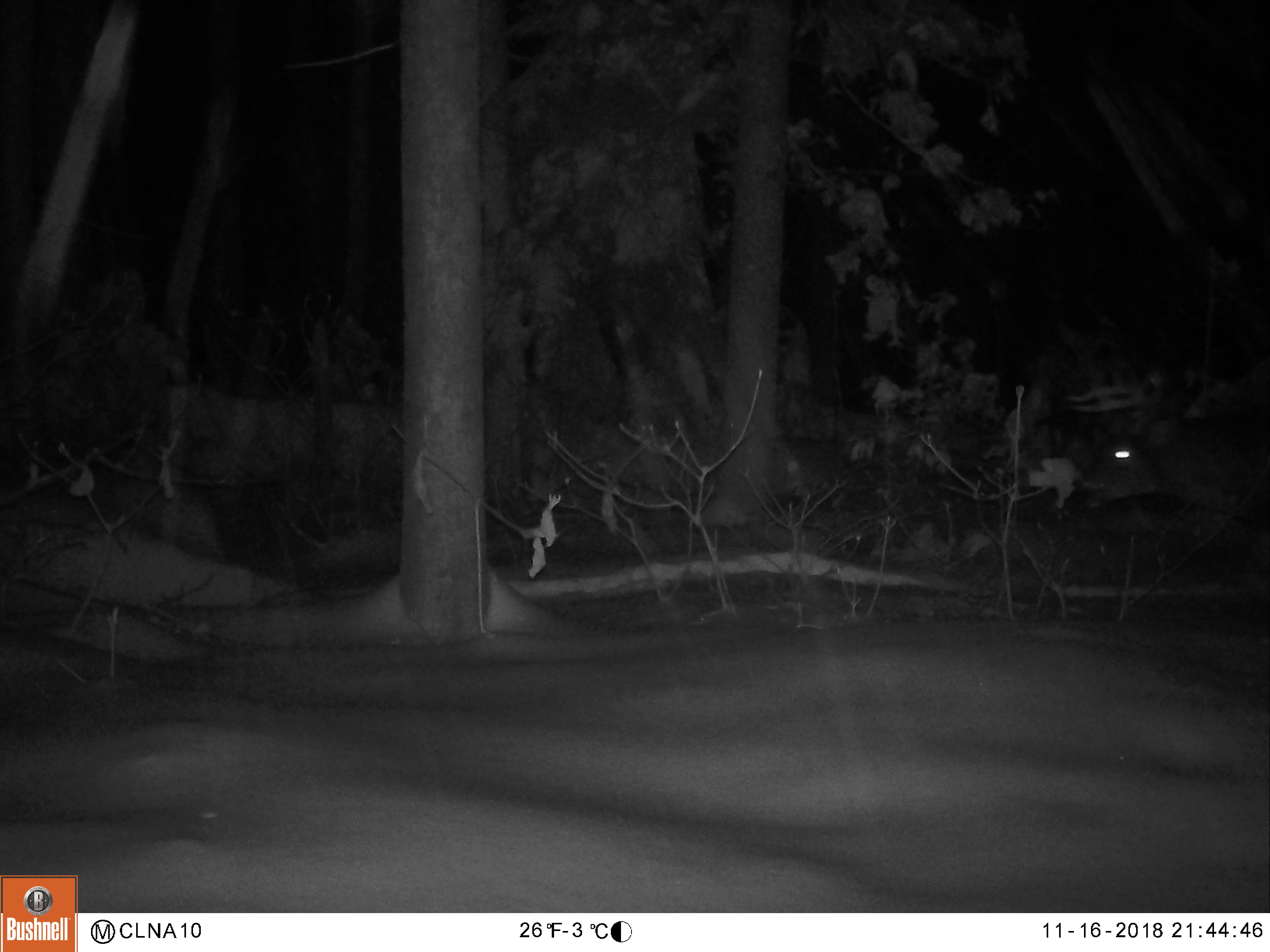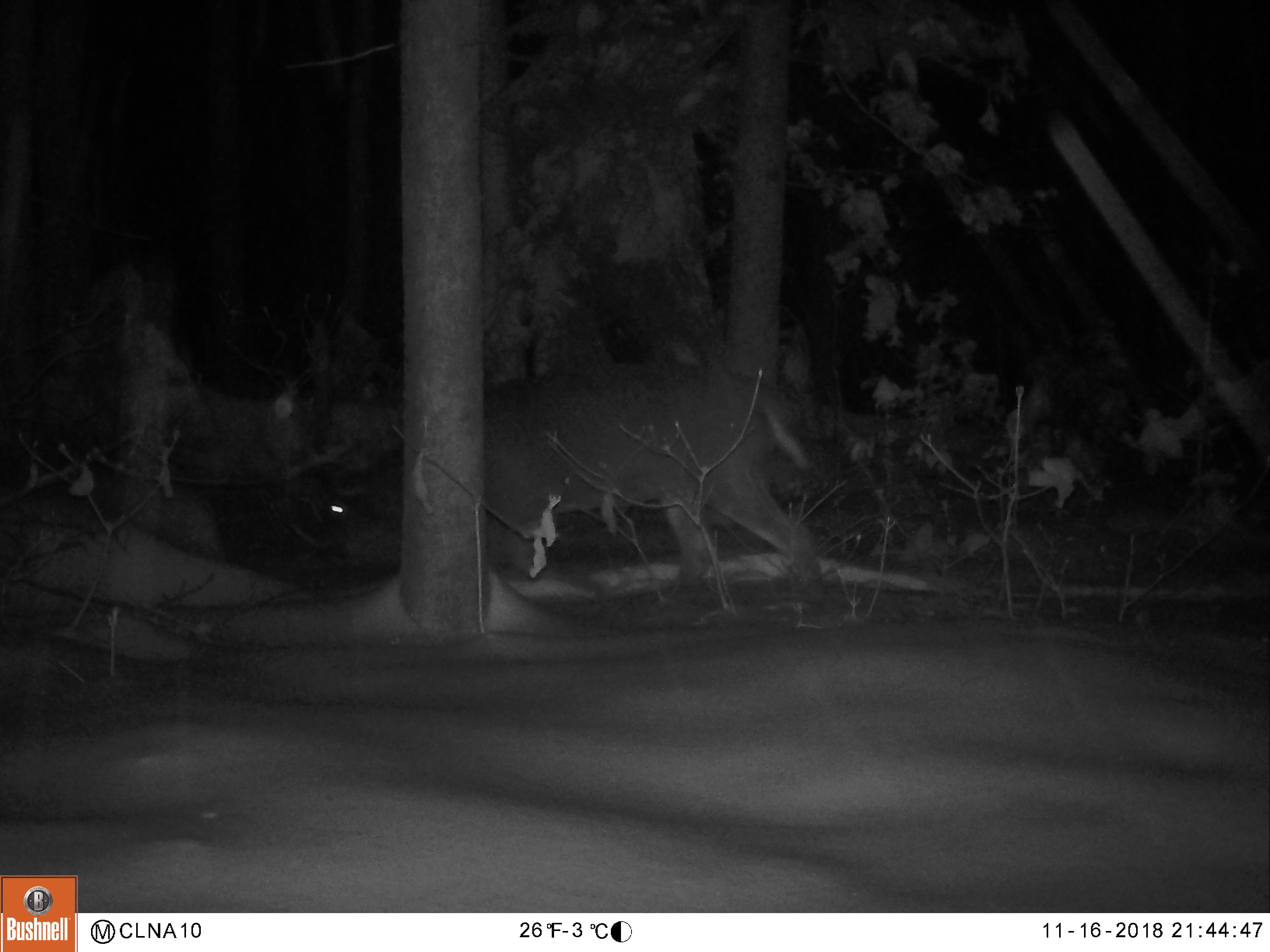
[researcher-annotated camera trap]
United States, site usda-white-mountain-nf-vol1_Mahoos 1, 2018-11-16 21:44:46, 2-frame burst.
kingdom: Animalia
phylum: Chordata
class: Mammalia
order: Artiodactyla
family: Cervidae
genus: Odocoileus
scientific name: Odocoileus virginianus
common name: white-tailed deer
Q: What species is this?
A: White-tailed deer (Odocoileus virginianus).